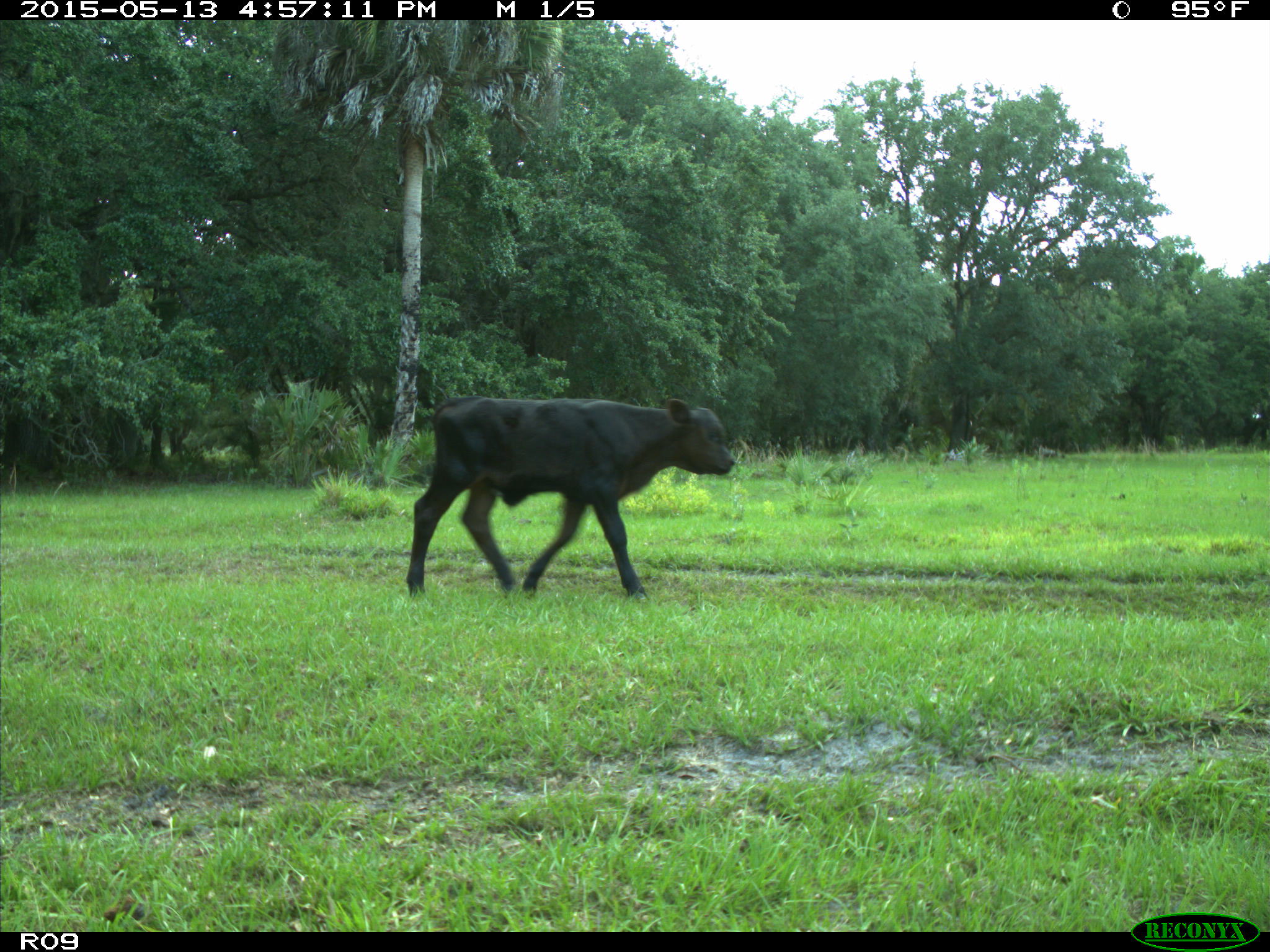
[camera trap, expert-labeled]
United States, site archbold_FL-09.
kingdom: Animalia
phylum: Chordata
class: Mammalia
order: Artiodactyla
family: Bovidae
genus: Bos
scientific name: Bos taurus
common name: domestic cow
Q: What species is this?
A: Bos taurus (domestic cow).